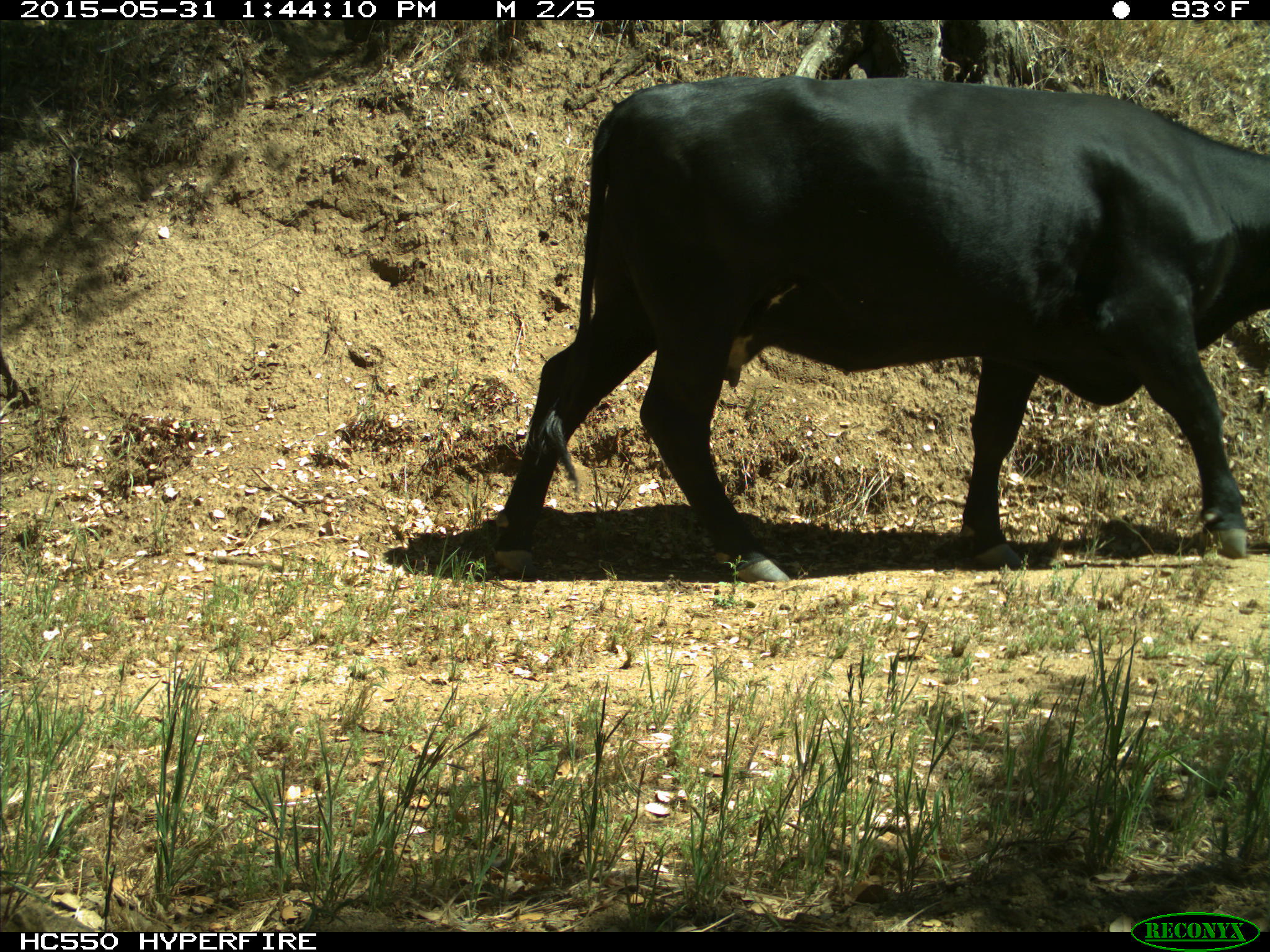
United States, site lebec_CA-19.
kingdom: Animalia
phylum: Chordata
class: Mammalia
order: Artiodactyla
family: Bovidae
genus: Bos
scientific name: Bos taurus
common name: domestic cow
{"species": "Bos taurus (domestic cow)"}